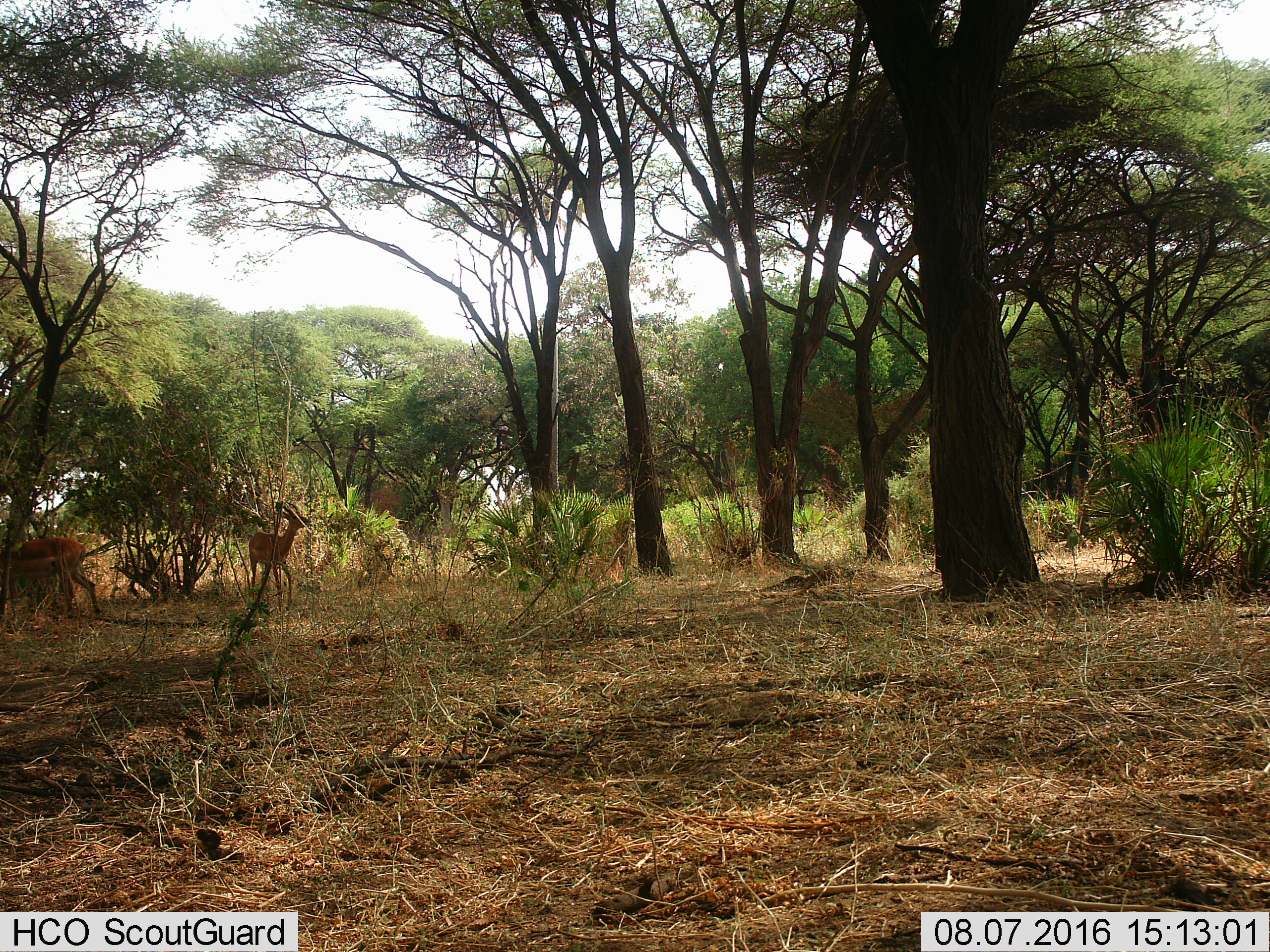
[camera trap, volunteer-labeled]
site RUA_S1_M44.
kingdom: Animalia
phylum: Chordata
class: Mammalia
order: Artiodactyla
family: Bovidae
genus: Aepyceros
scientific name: Aepyceros melampus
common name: impala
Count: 2.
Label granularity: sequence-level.